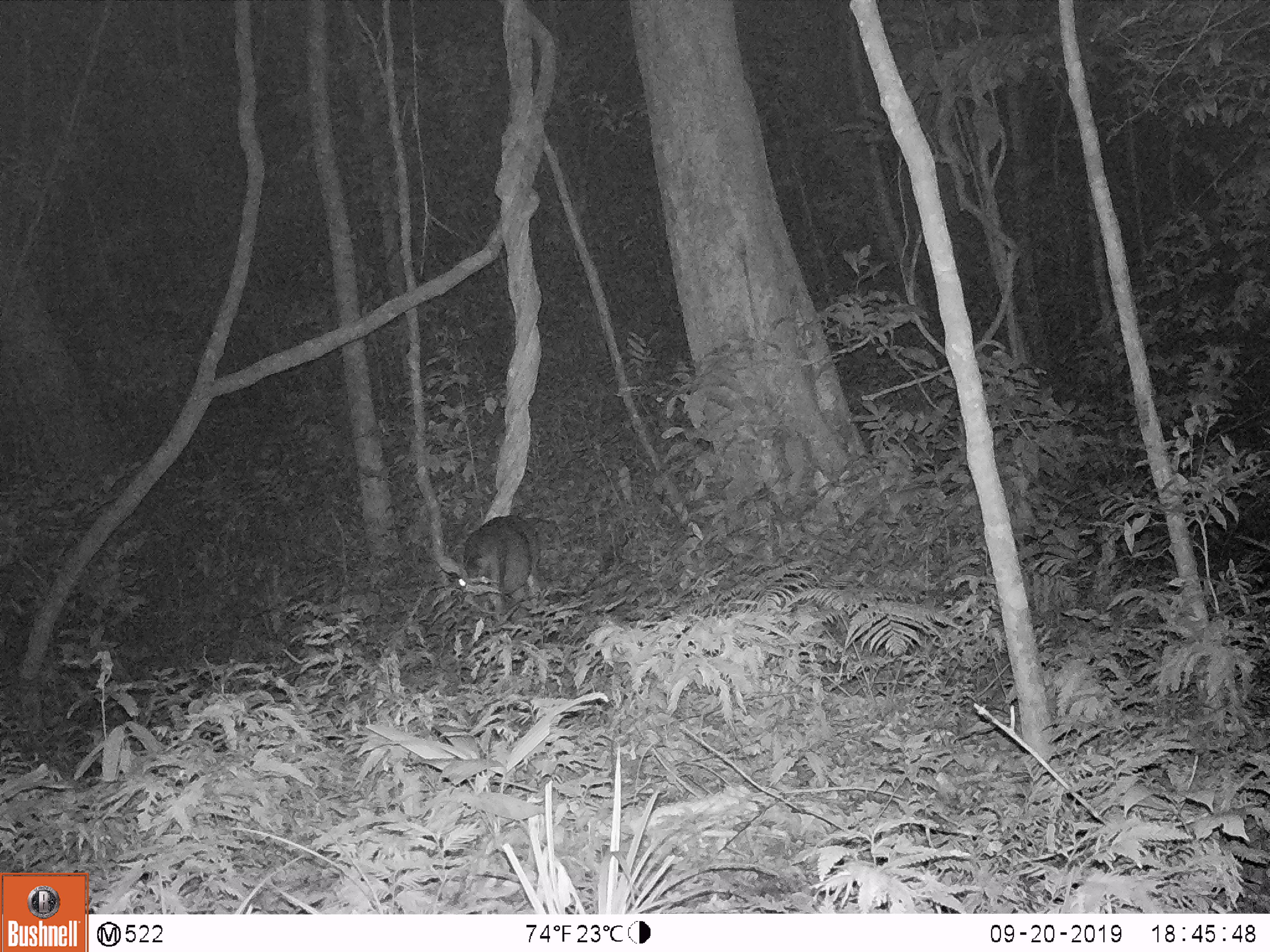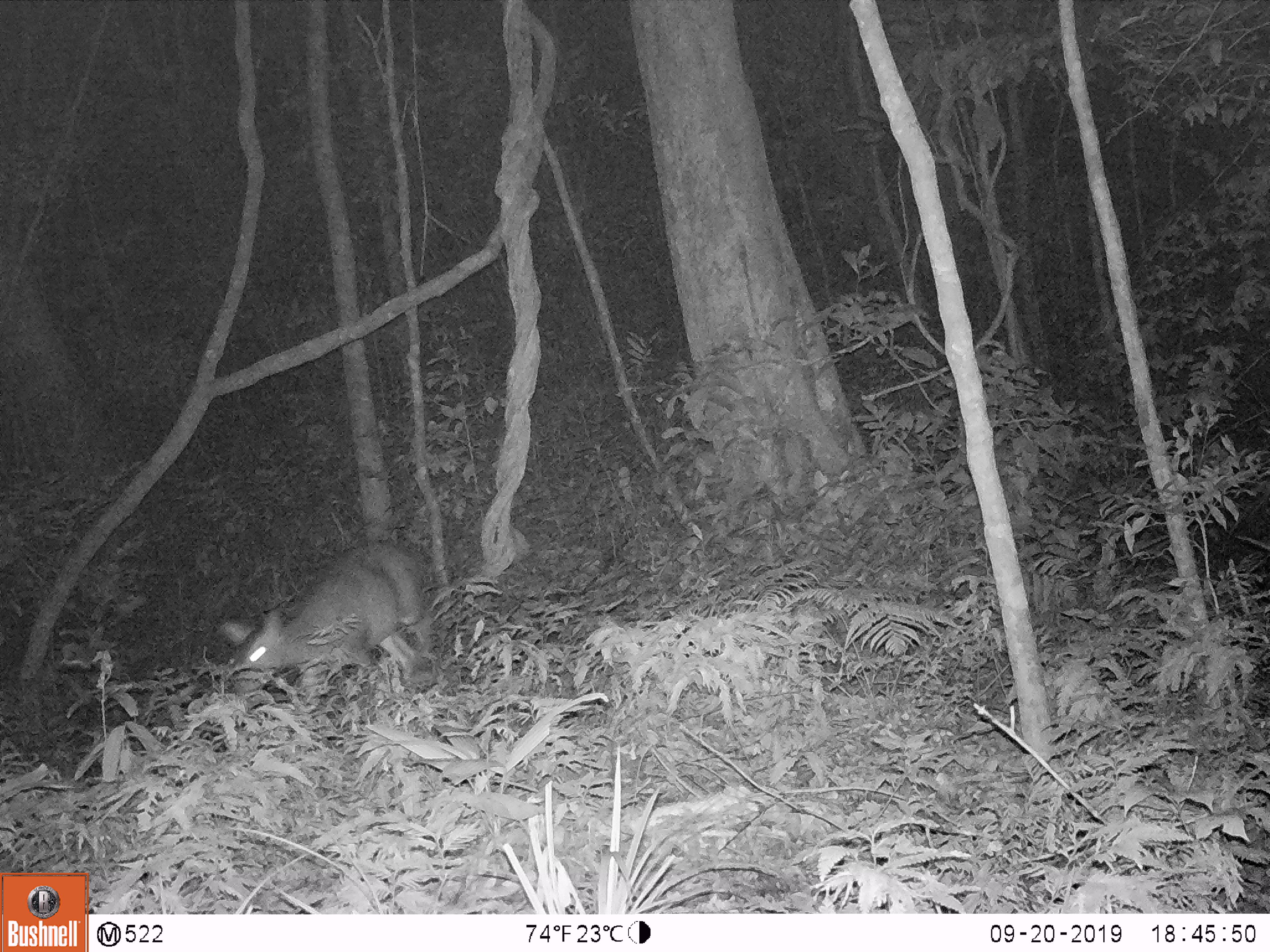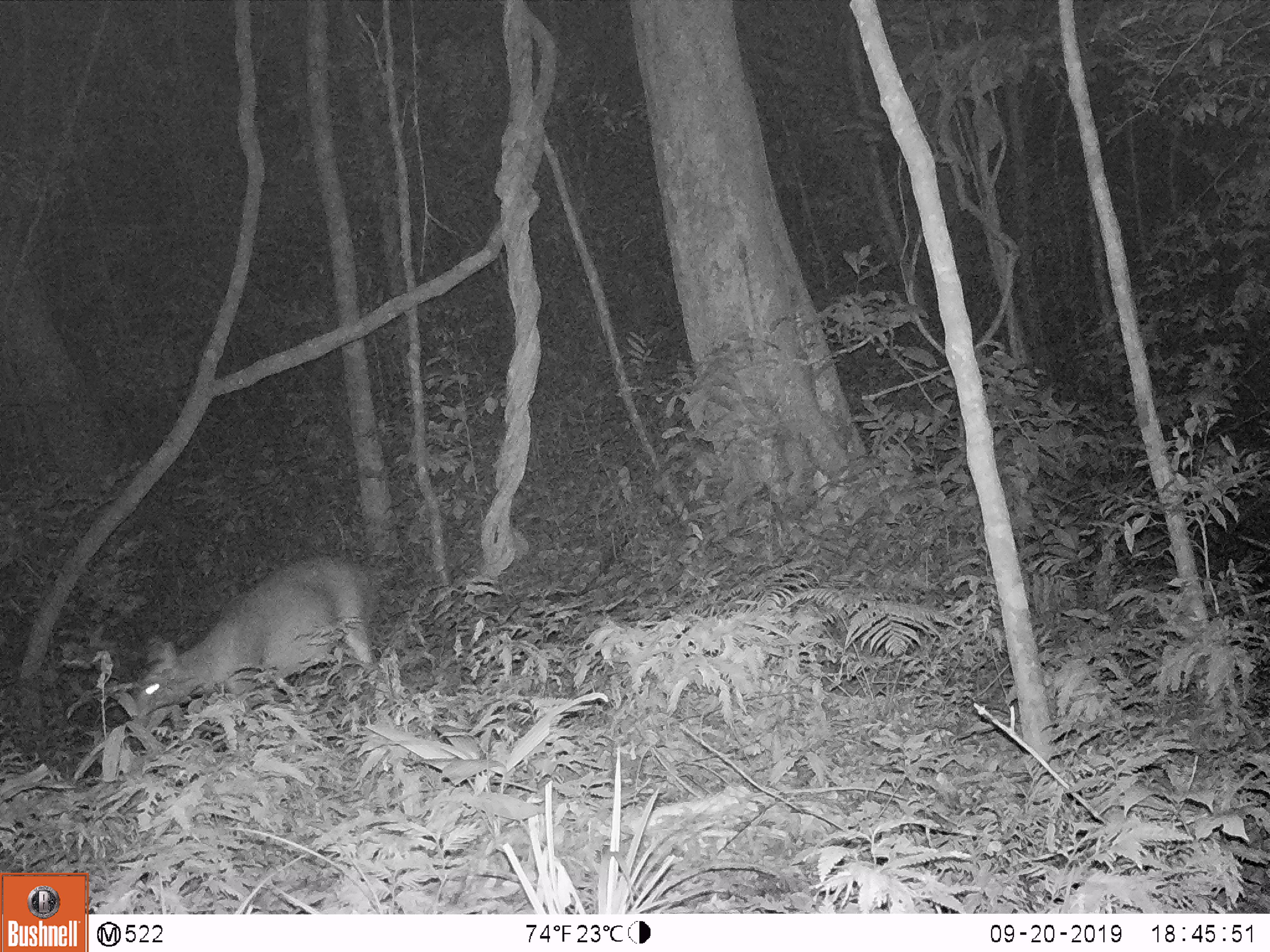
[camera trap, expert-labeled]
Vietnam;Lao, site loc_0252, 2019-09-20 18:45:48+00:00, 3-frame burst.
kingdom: Animalia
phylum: Chordata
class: Mammalia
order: Artiodactyla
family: Cervidae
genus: Muntiacus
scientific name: Muntiacus rooseveltorum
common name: roosevelt's muntjac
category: roosevelts muntjac group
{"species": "roosevelts muntjac group (roosevelt's muntjac) (Muntiacus rooseveltorum)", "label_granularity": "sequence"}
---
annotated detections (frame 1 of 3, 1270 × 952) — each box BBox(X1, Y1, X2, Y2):
roosevelts muntjac group: BBox(458, 515, 541, 595)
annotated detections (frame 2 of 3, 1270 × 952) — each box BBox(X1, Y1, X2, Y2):
roosevelts muntjac group: BBox(217, 542, 436, 698)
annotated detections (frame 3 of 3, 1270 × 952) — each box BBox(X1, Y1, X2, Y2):
roosevelts muntjac group: BBox(133, 553, 387, 720)